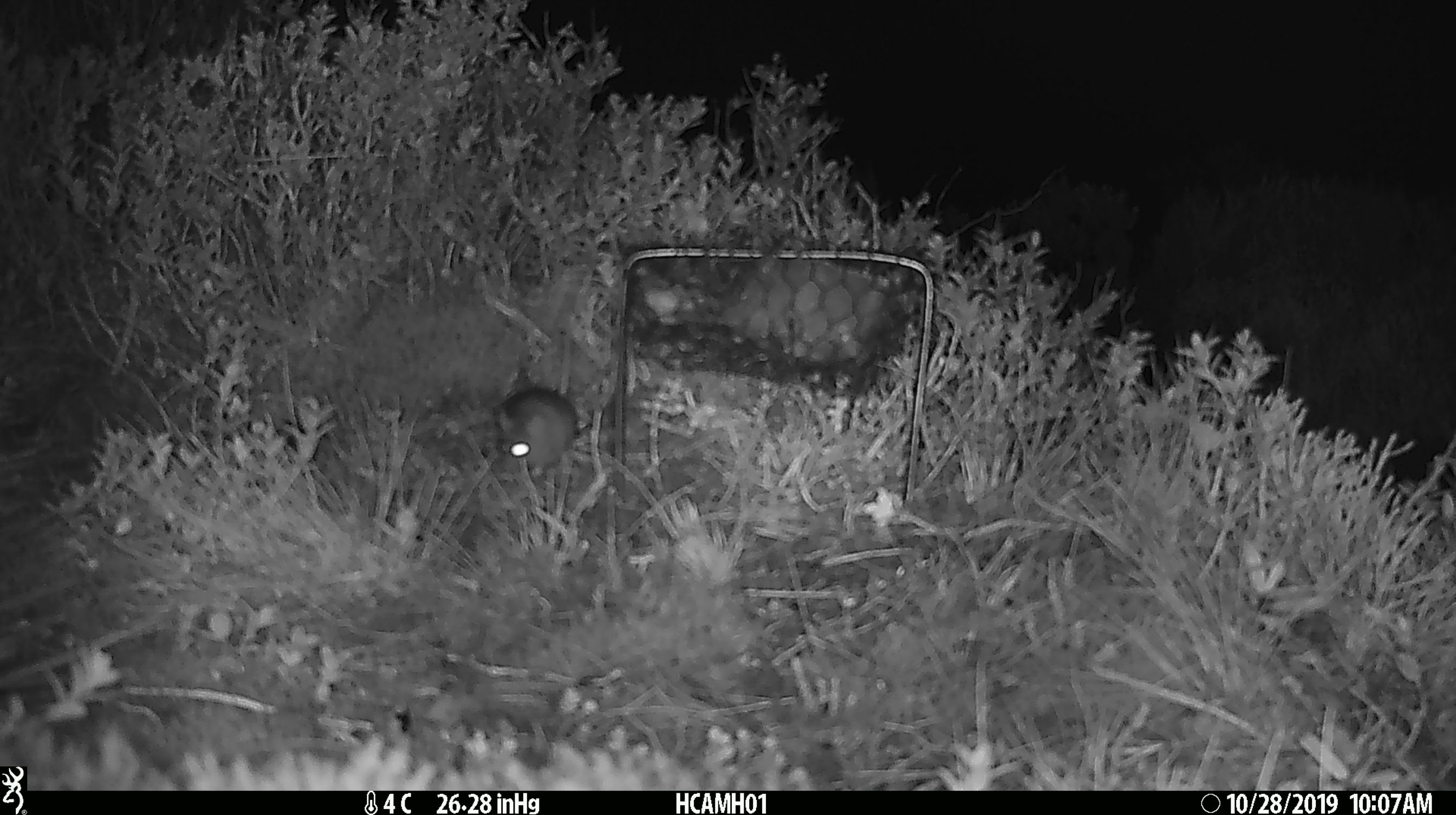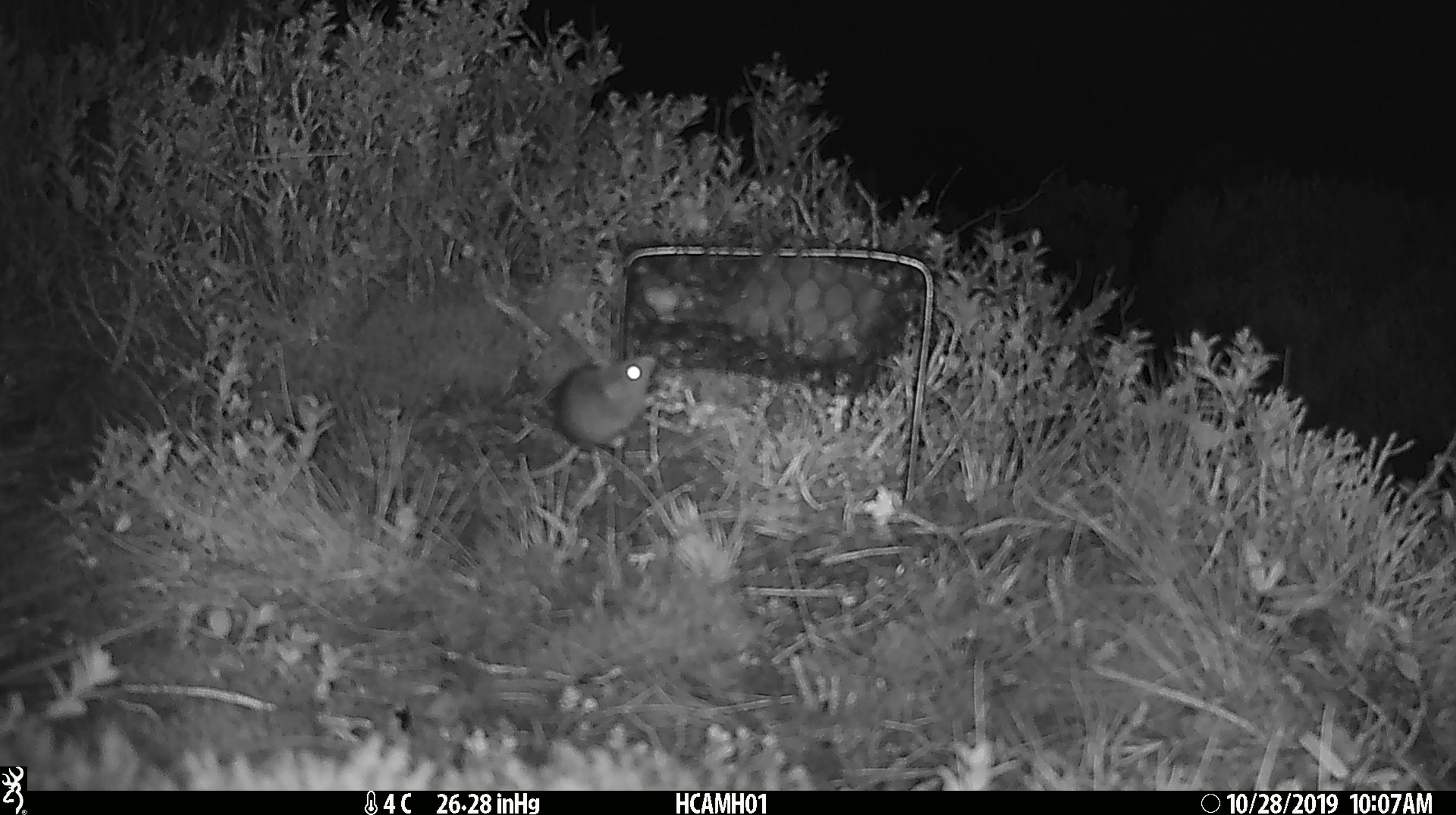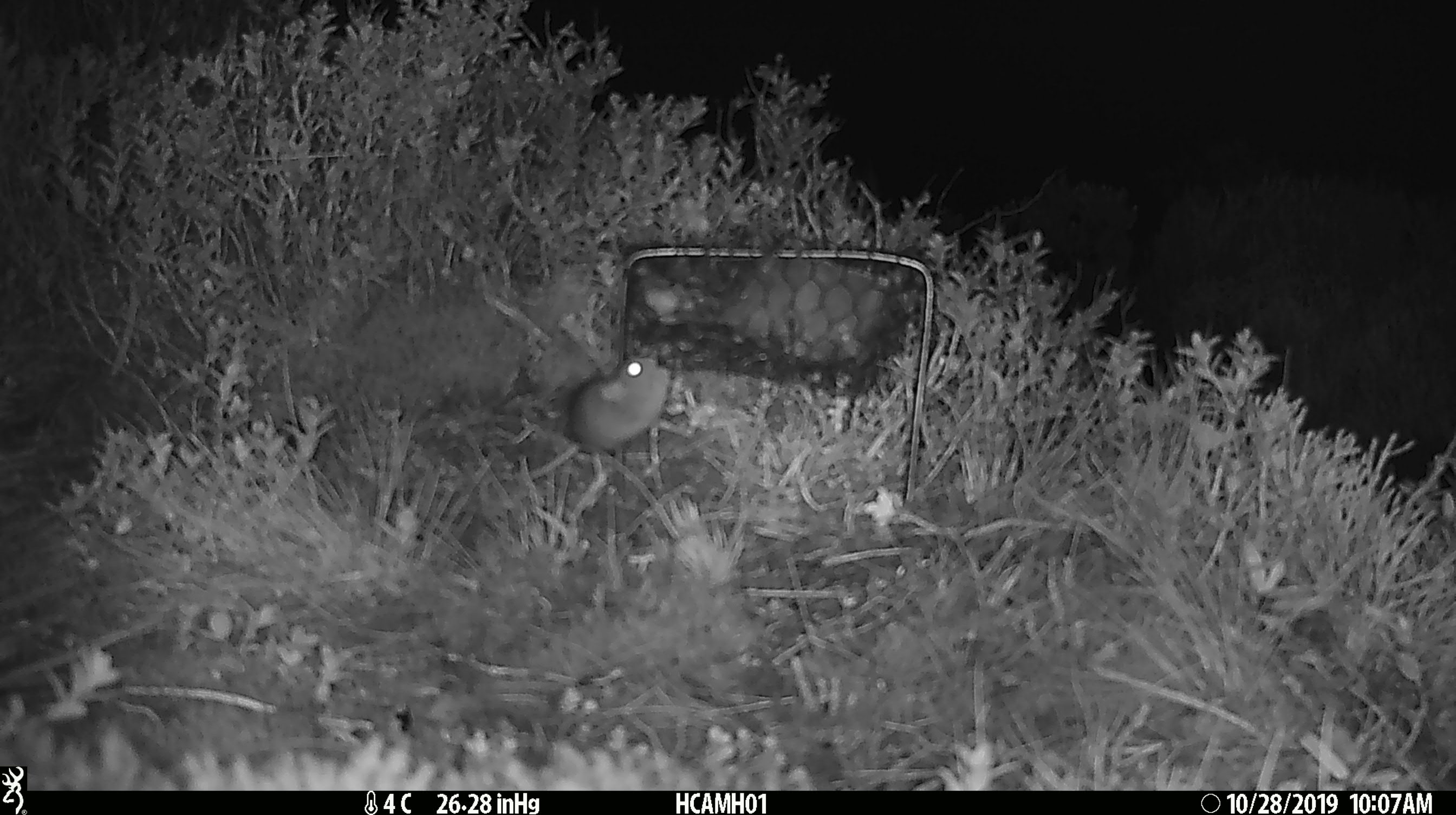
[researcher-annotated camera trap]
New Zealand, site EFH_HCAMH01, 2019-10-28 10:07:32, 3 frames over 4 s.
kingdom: Animalia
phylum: Chordata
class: Mammalia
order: Rodentia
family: Muridae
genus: Mus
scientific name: Mus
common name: mouse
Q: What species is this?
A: Mouse (Mus).